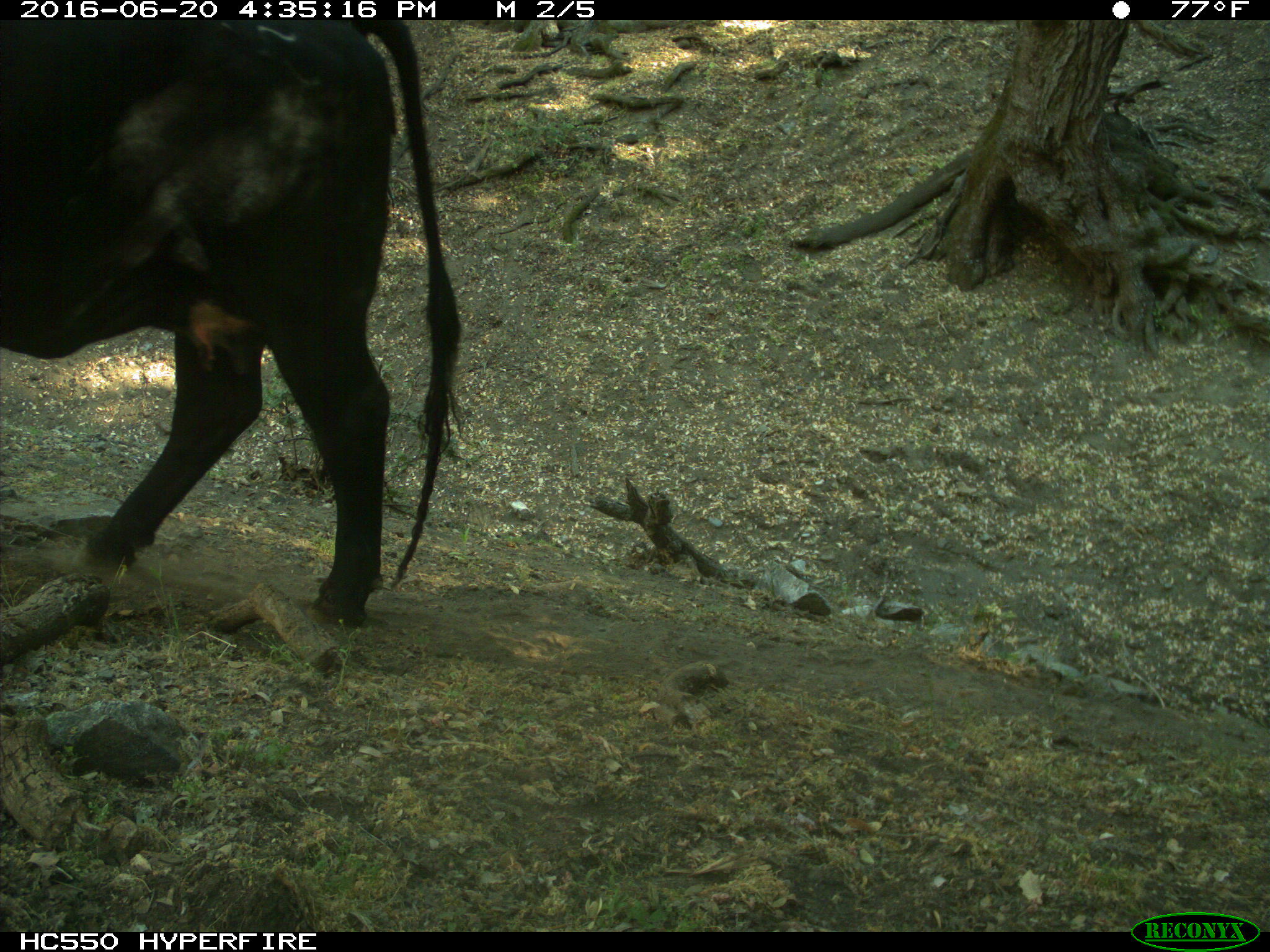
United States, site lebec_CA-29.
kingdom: Animalia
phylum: Chordata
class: Mammalia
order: Artiodactyla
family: Bovidae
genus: Bos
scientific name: Bos taurus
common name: domestic cow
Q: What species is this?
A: Bos taurus (domestic cow).